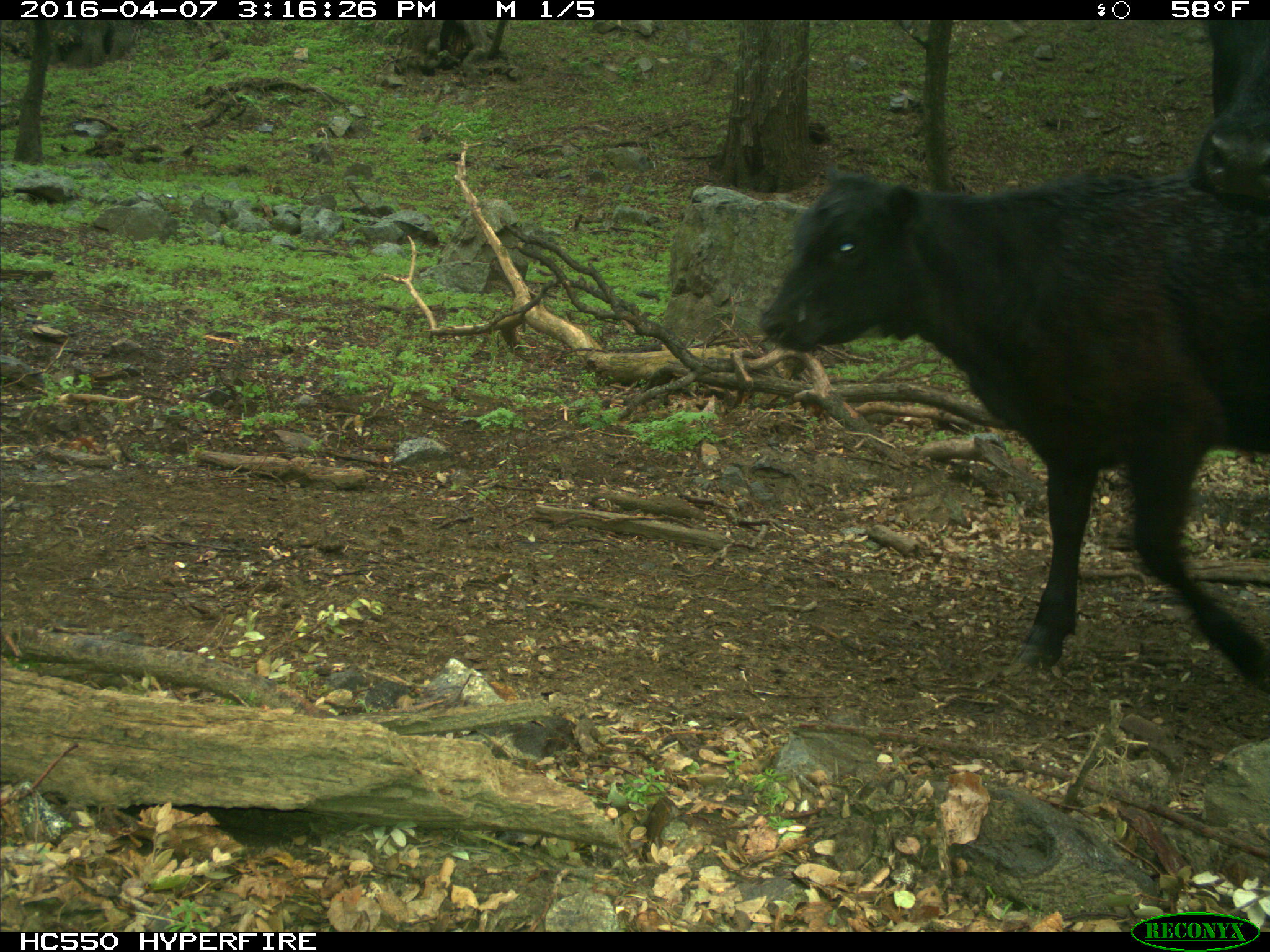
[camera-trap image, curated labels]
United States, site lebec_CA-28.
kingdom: Animalia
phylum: Chordata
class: Mammalia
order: Artiodactyla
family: Bovidae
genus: Bos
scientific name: Bos taurus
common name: domestic cow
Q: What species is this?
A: Bos taurus (domestic cow).